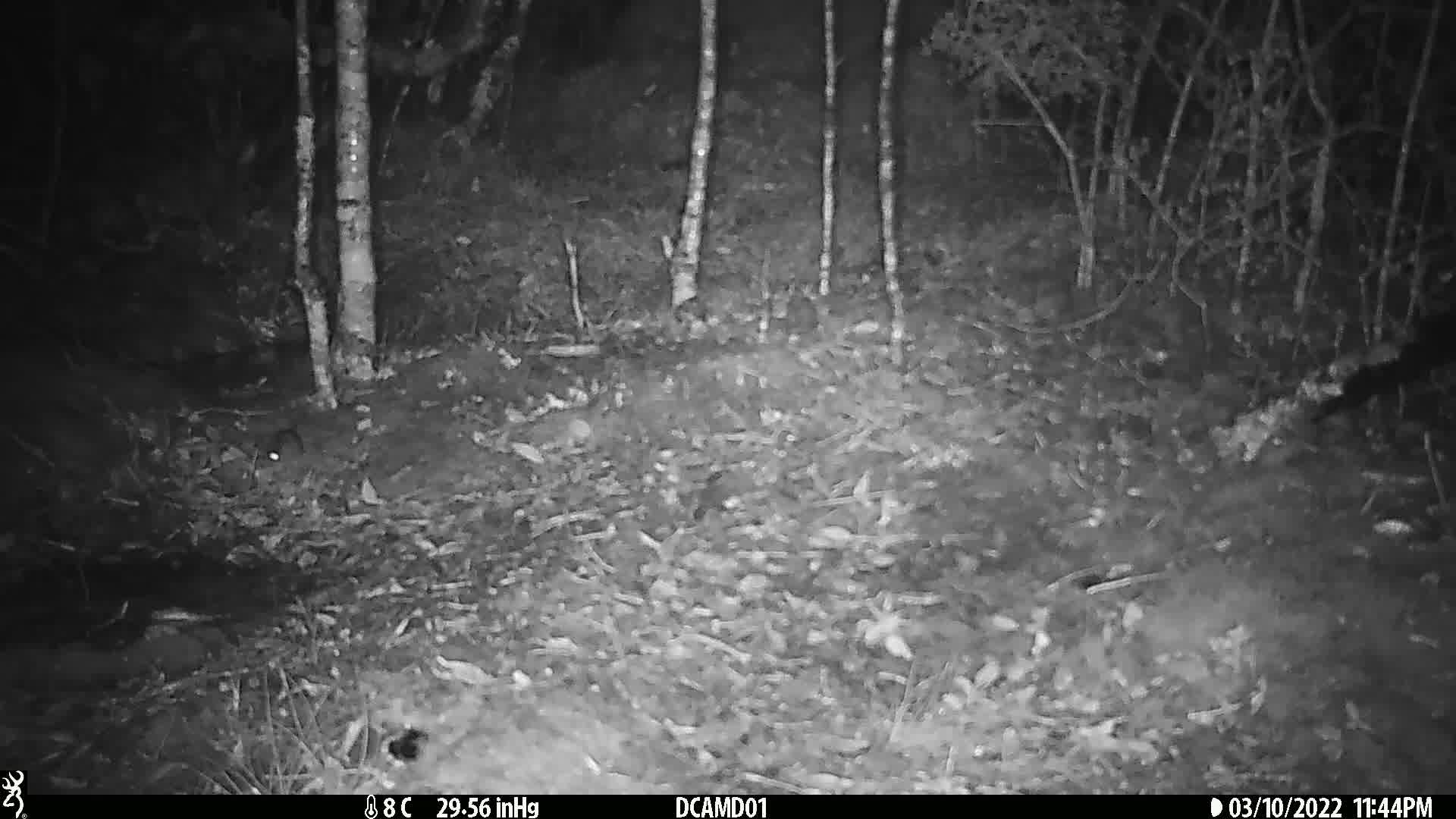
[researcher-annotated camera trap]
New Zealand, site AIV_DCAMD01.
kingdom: Animalia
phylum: Chordata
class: Mammalia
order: Rodentia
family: Muridae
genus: Mus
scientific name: Mus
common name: mouse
Mouse (Mus).